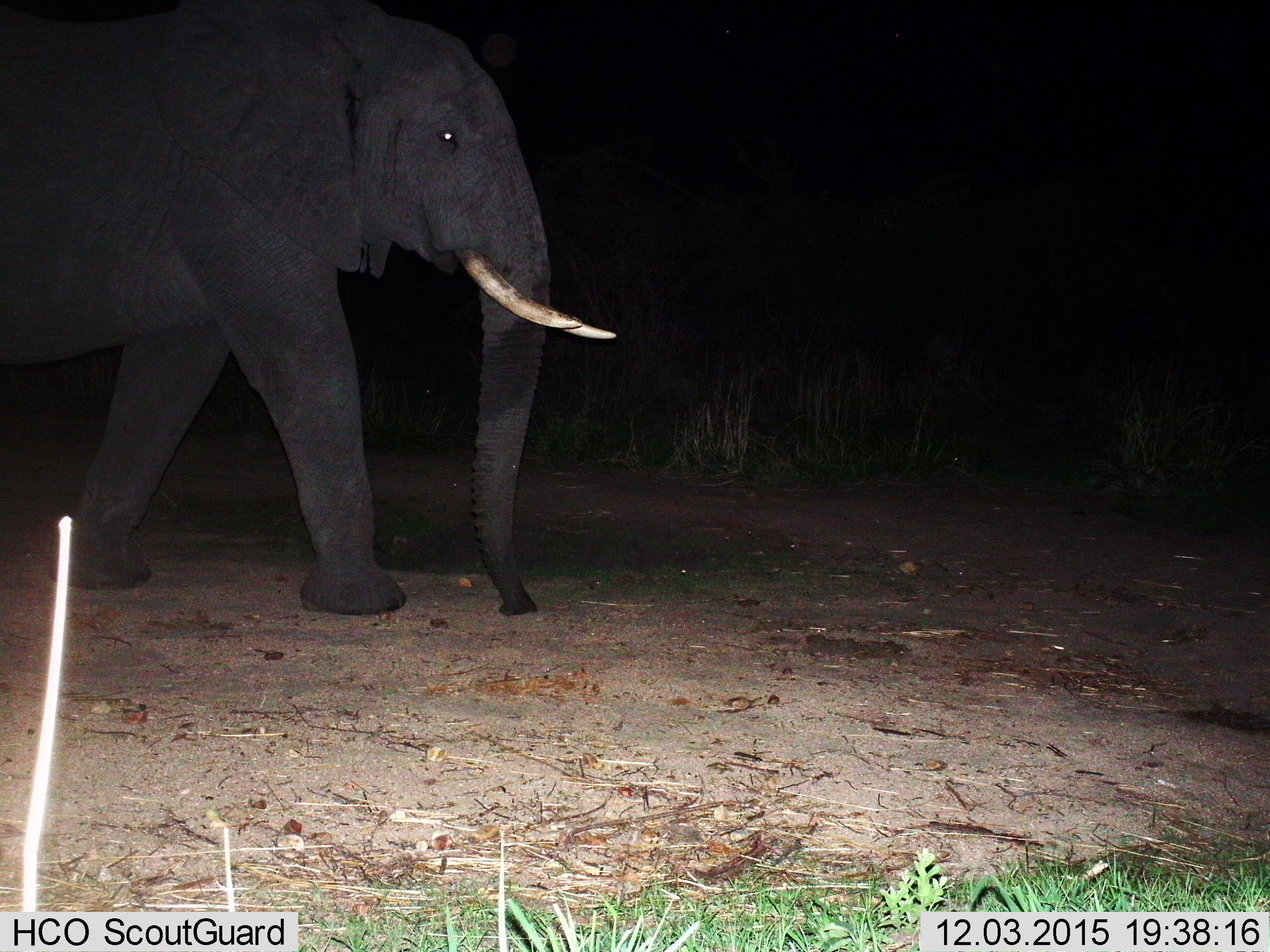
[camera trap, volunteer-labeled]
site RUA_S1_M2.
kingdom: Animalia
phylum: Chordata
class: Mammalia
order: Proboscidea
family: Elephantidae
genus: Loxodonta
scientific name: Loxodonta africana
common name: african bush elephant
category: elephant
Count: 1.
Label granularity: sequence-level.